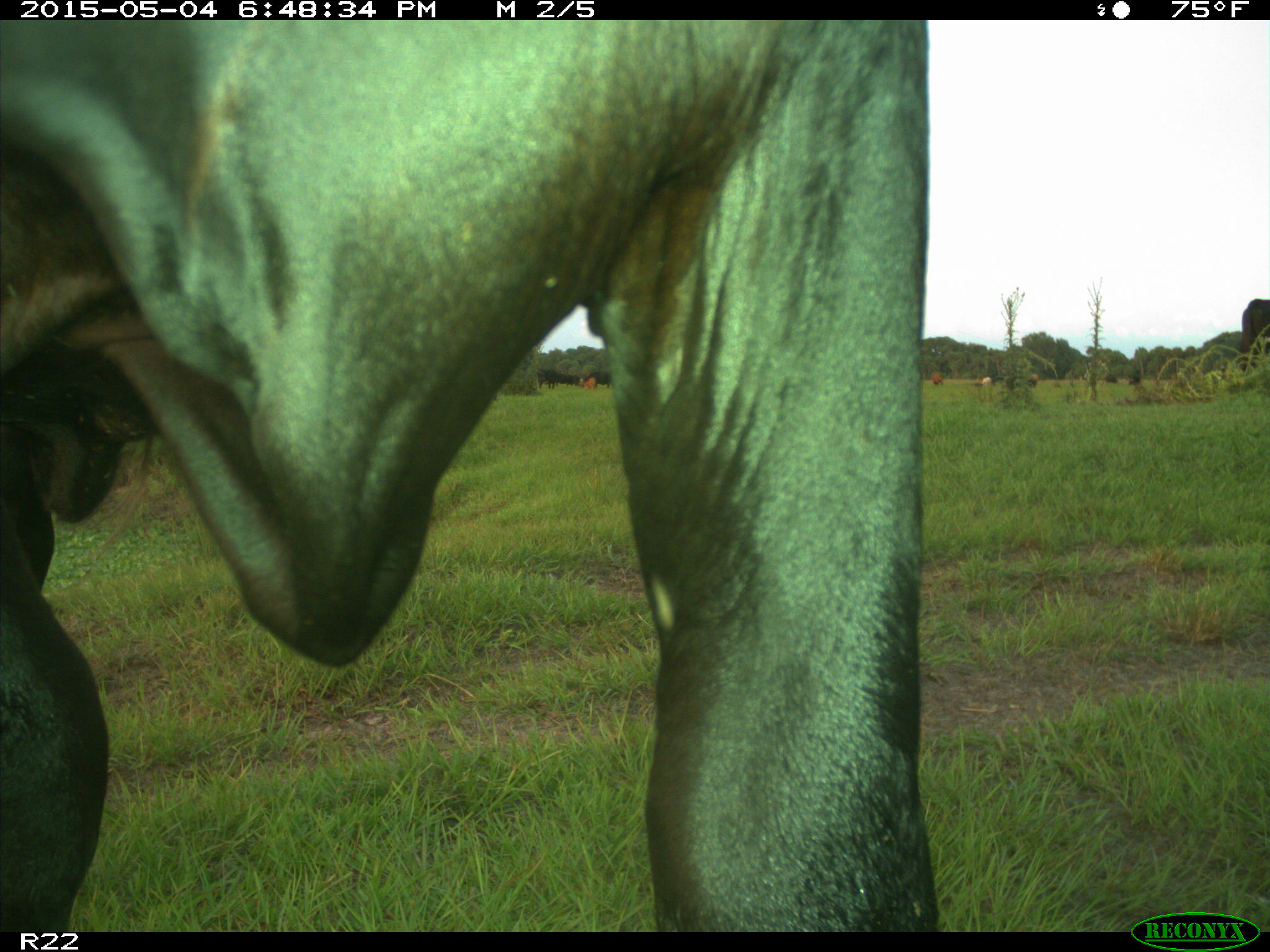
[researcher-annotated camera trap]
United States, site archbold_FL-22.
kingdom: Animalia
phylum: Chordata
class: Mammalia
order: Artiodactyla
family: Bovidae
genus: Bos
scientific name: Bos taurus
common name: domestic cow